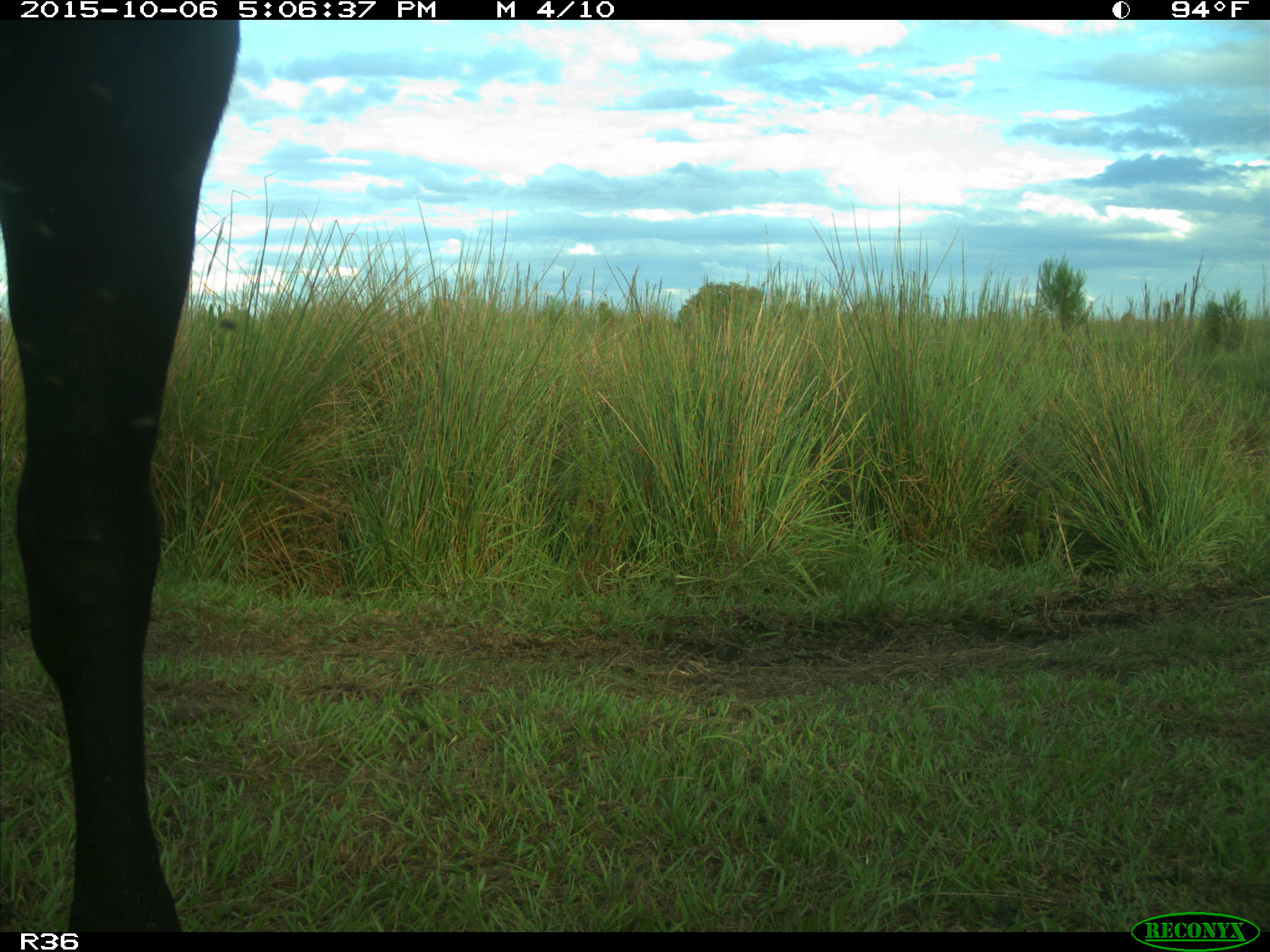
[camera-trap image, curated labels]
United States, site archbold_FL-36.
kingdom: Animalia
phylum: Chordata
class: Mammalia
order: Artiodactyla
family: Bovidae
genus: Bos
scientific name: Bos taurus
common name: domestic cow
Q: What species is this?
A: Bos taurus (domestic cow).